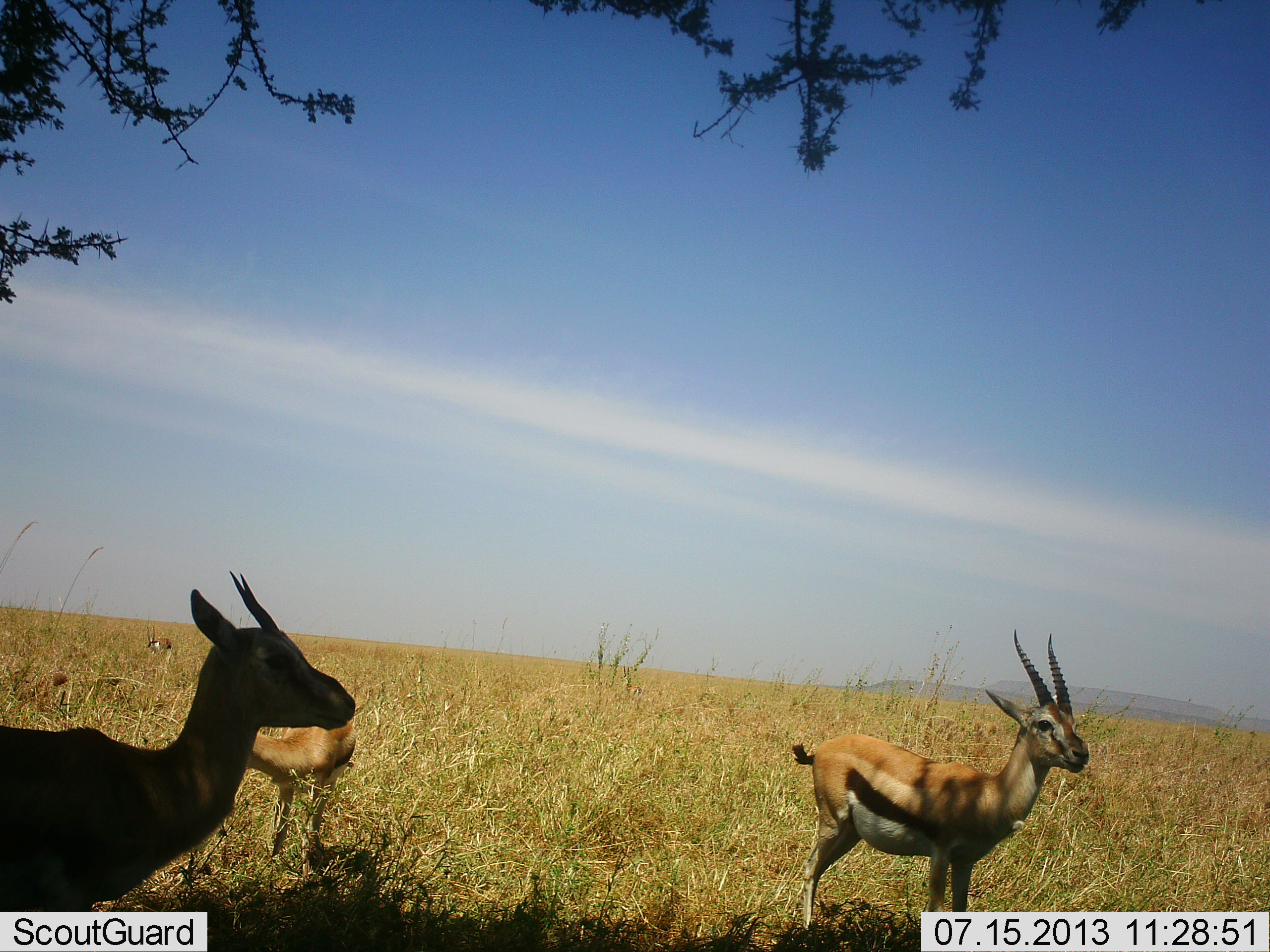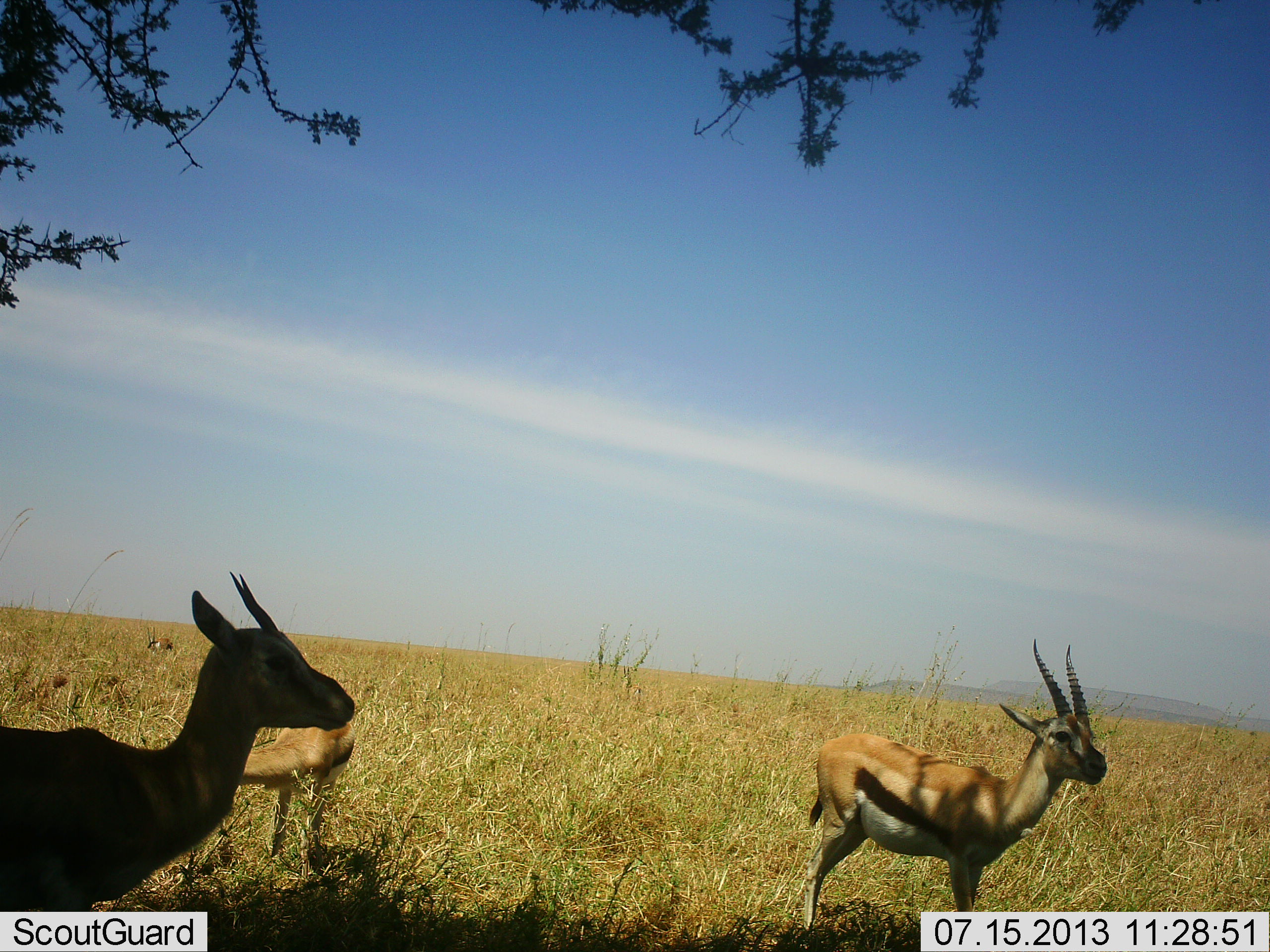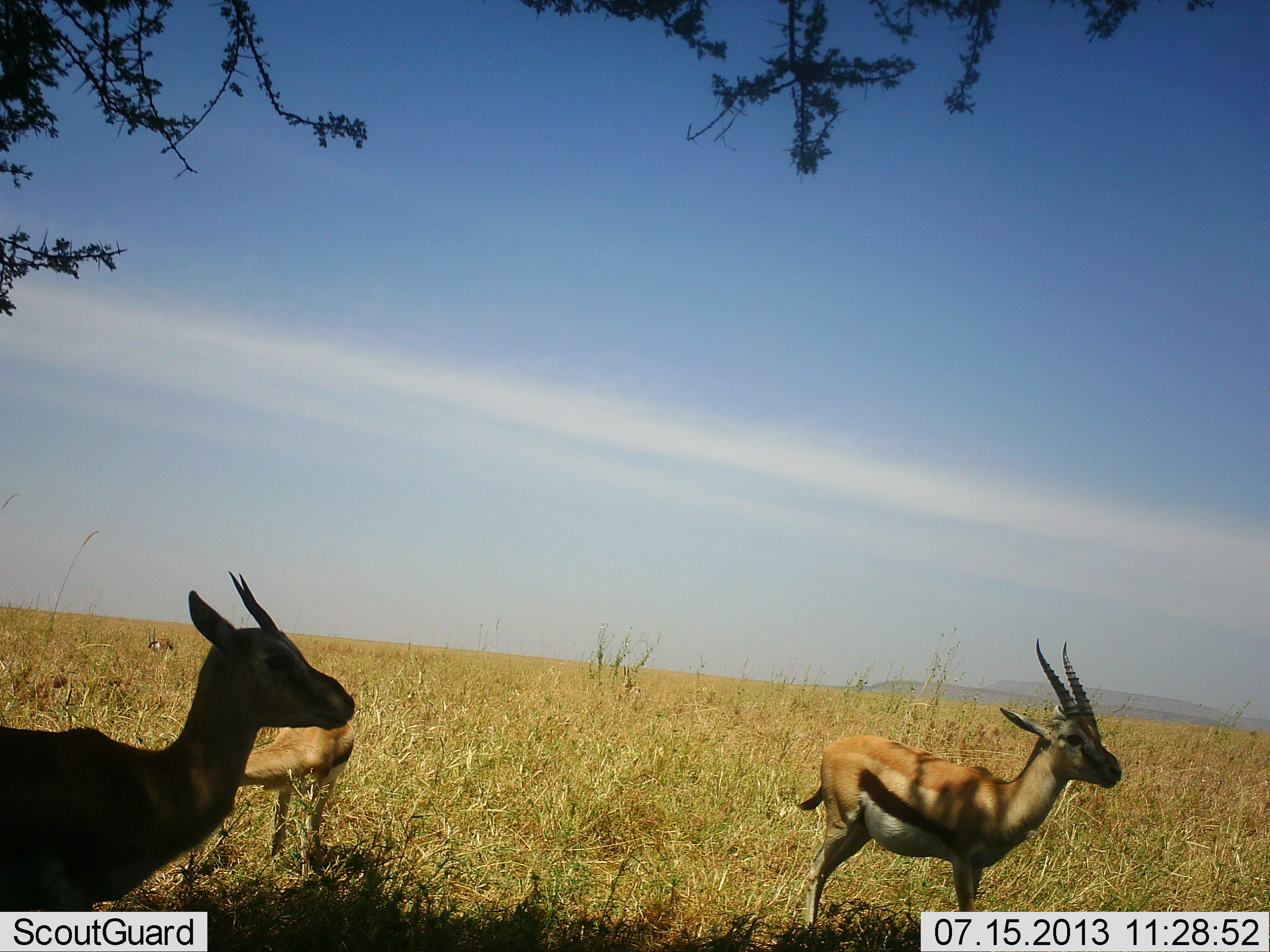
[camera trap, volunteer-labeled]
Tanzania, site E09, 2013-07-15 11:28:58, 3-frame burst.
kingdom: Animalia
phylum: Chordata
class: Mammalia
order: Artiodactyla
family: Bovidae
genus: Eudorcas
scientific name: Eudorcas thomsonii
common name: thomson's gazelle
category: gazellethomsons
Gazellethomsons (thomson's gazelle) (Eudorcas thomsonii), count 3. Behavior (volunteer vote fractions): standing 93%, resting 0%, moving 14%, interacting 0%. Young present (vote fraction): 4%. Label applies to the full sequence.